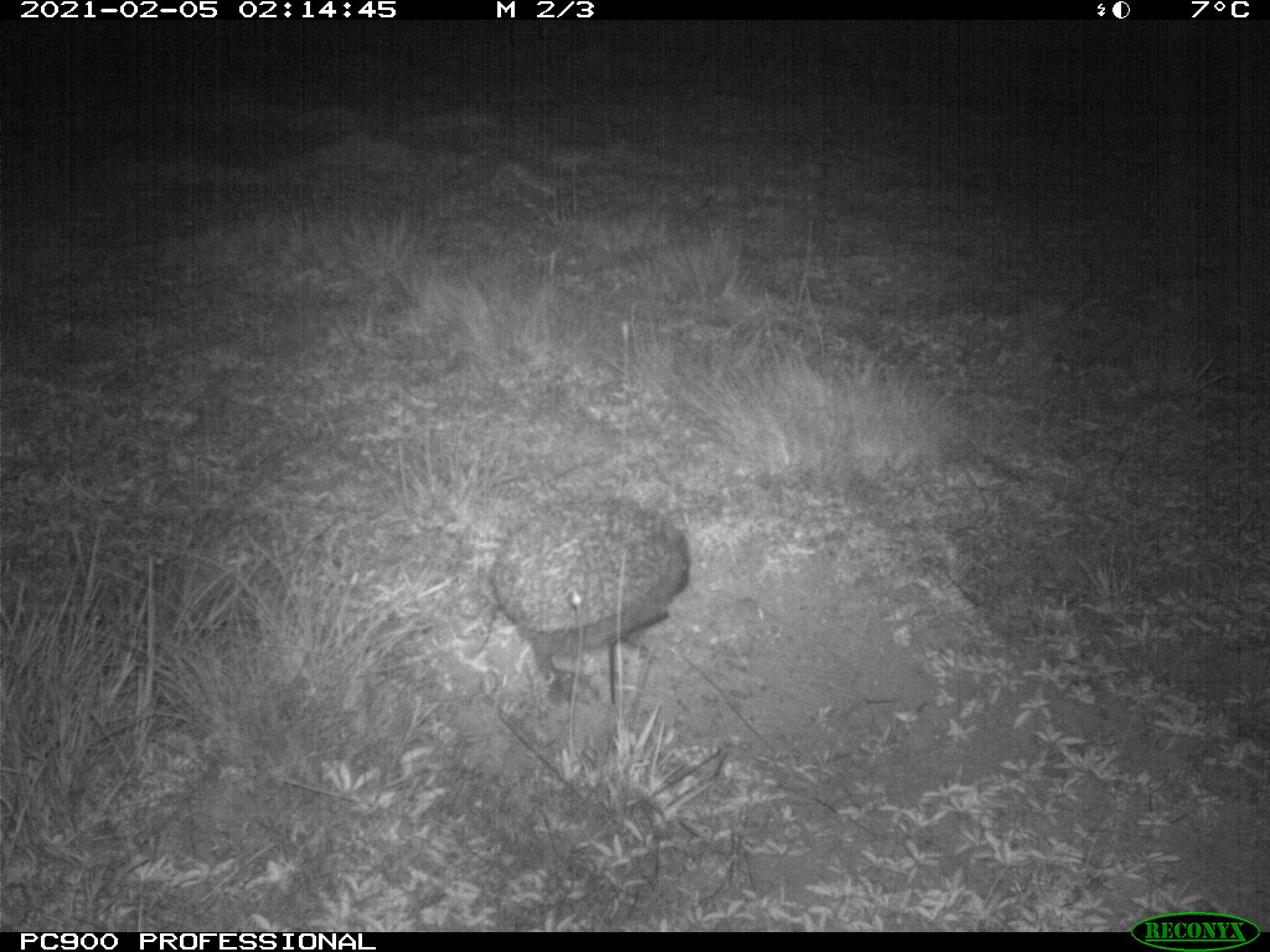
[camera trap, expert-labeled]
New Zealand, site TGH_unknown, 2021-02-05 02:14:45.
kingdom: Animalia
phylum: Chordata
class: Mammalia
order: Eulipotyphla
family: Erinaceidae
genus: Erinaceus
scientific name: Erinaceus europaeus europaeus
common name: european hedgehog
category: hedgehog